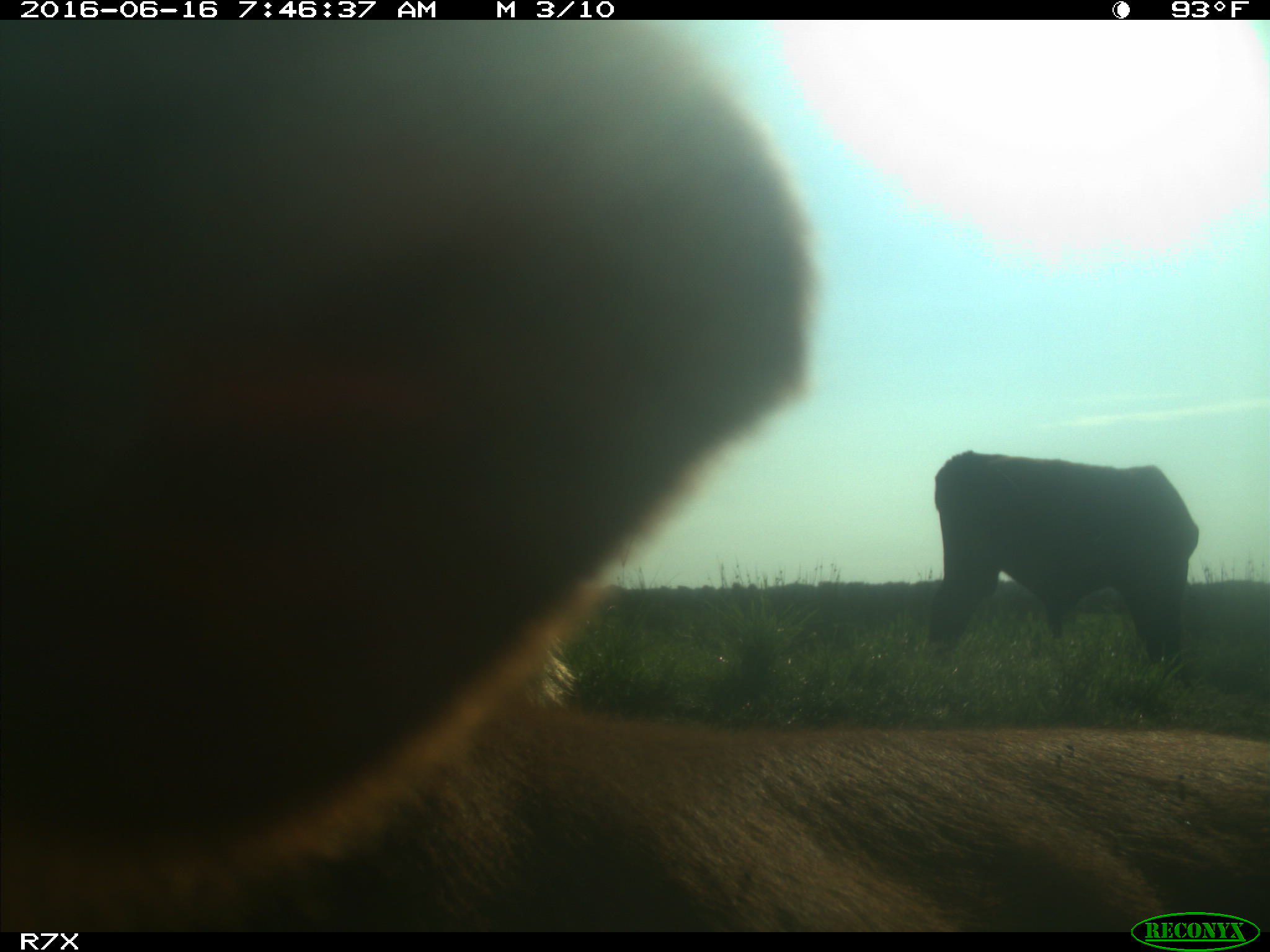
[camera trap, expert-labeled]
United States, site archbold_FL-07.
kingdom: Animalia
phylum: Chordata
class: Mammalia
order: Artiodactyla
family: Bovidae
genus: Bos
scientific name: Bos taurus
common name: domestic cow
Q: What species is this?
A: Bos taurus (domestic cow).